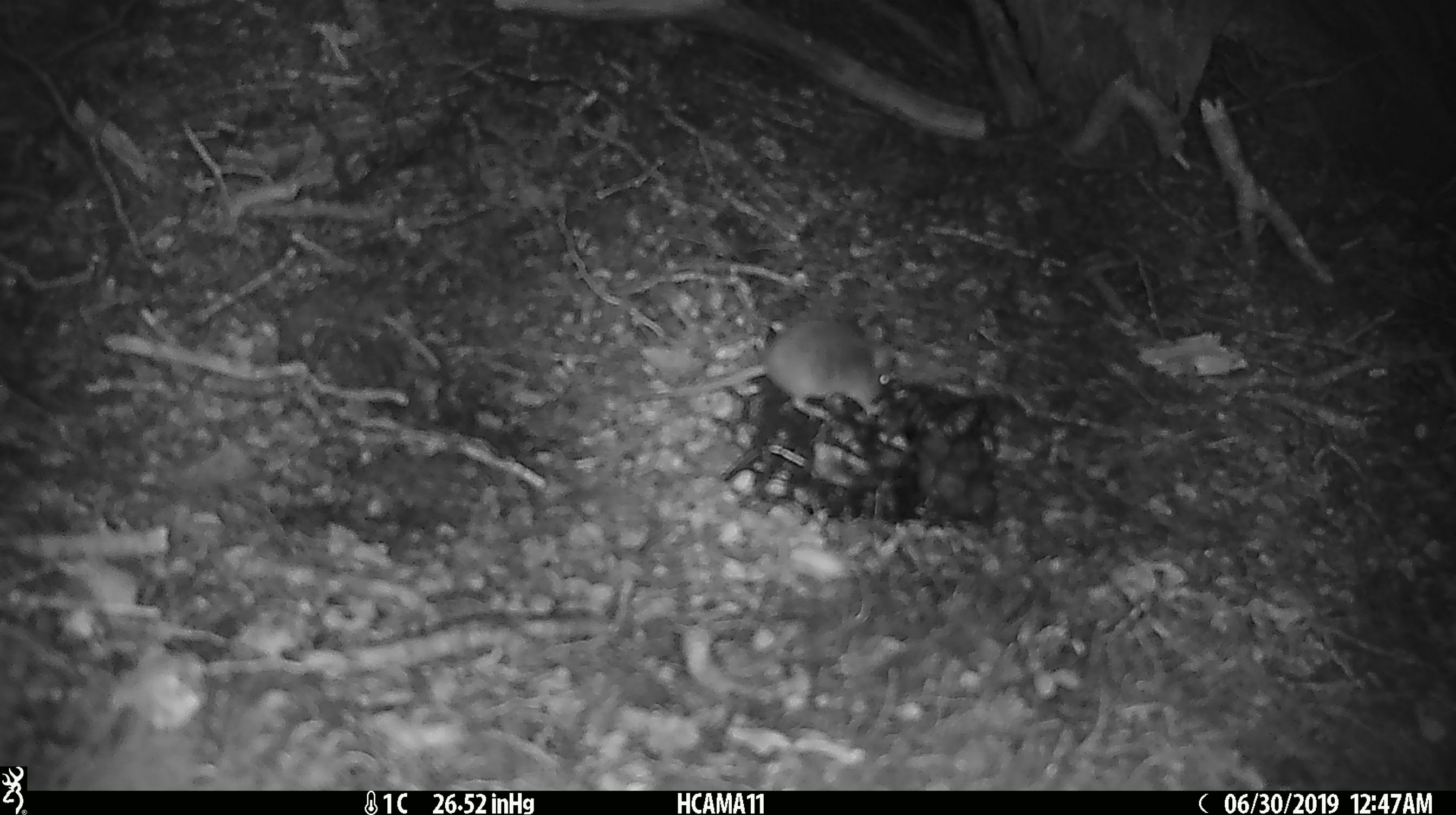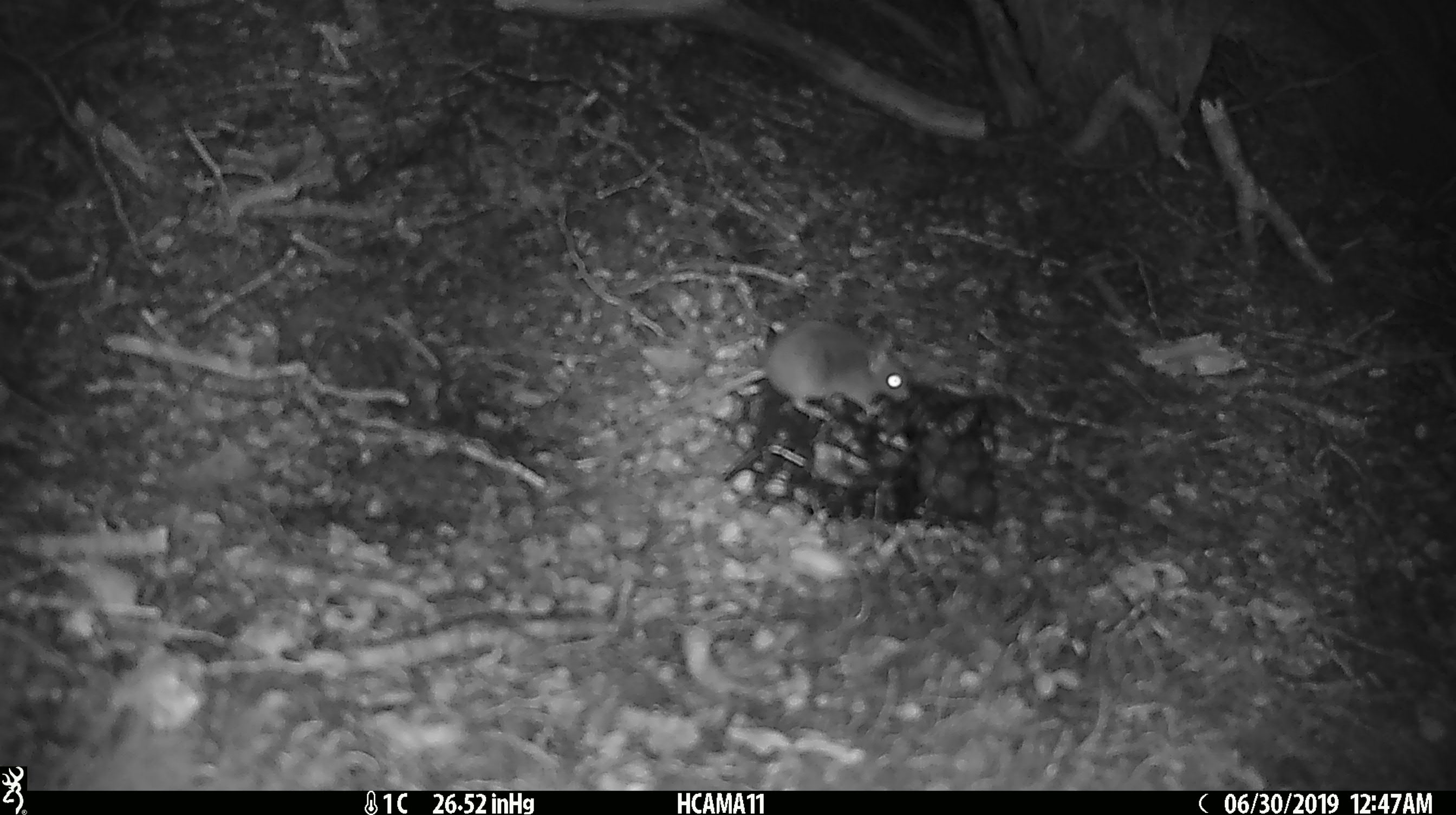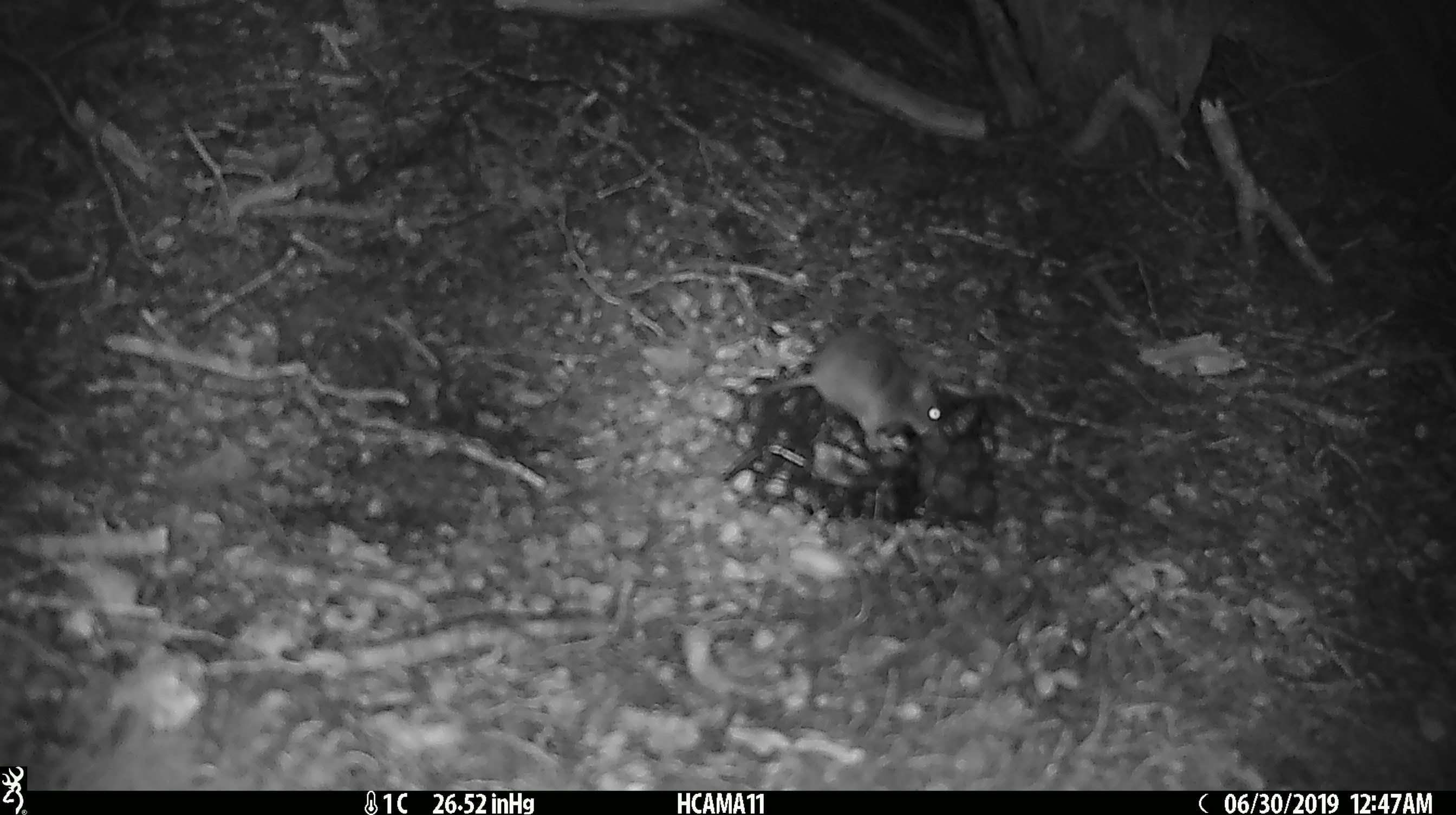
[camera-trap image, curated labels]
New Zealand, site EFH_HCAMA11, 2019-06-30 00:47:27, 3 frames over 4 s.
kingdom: Animalia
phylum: Chordata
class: Mammalia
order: Rodentia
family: Muridae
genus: Mus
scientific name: Mus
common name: mouse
Mouse (Mus).